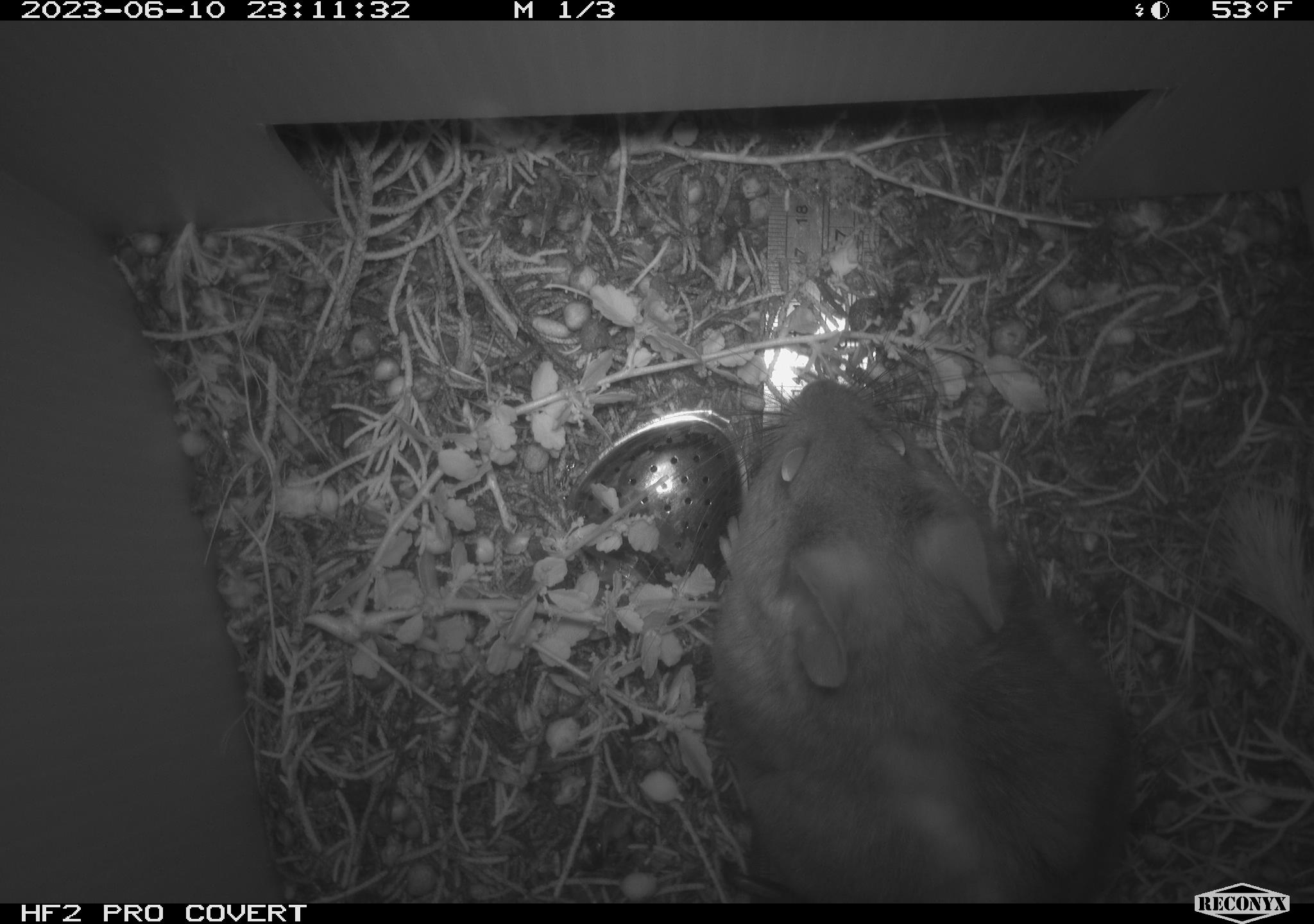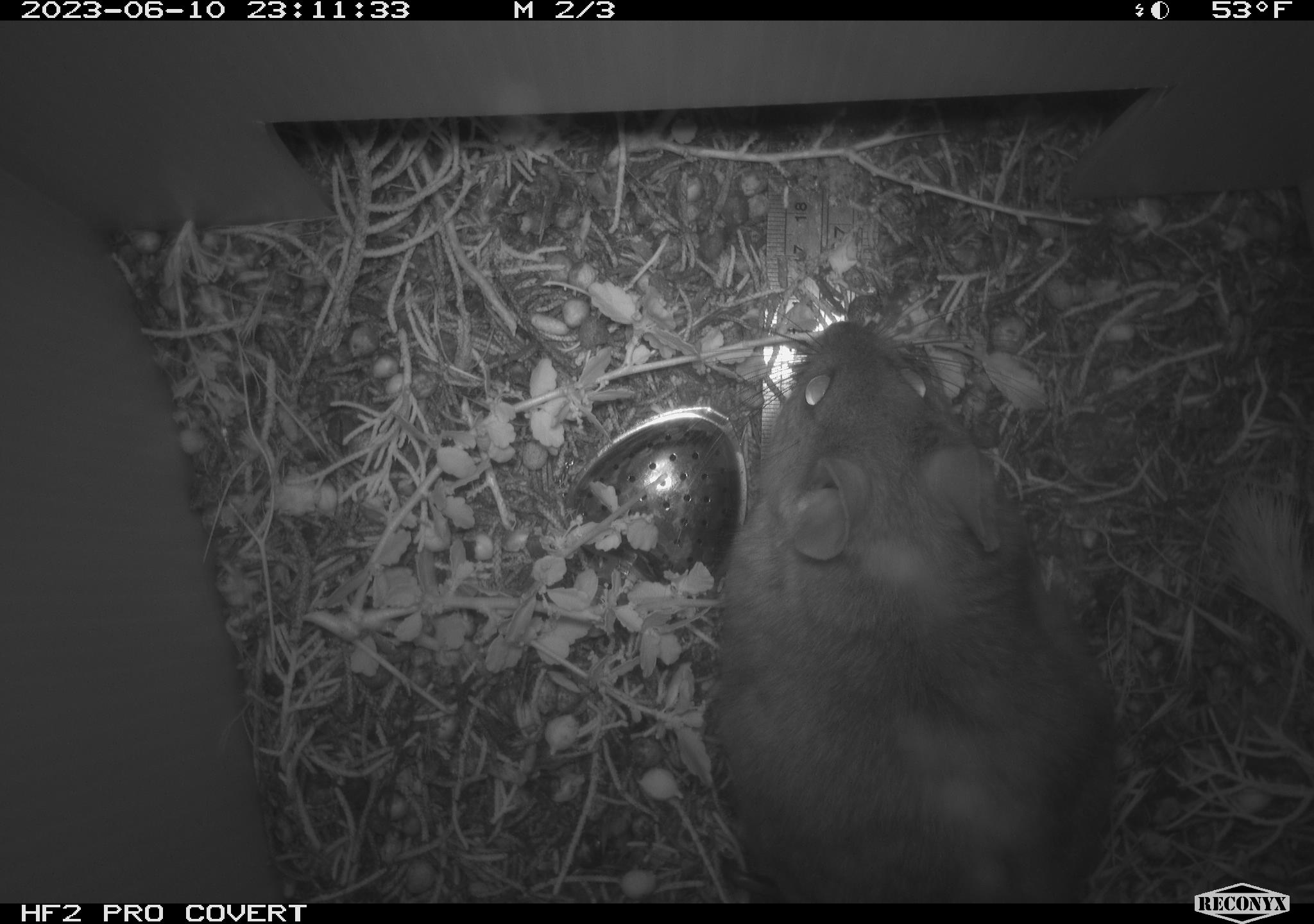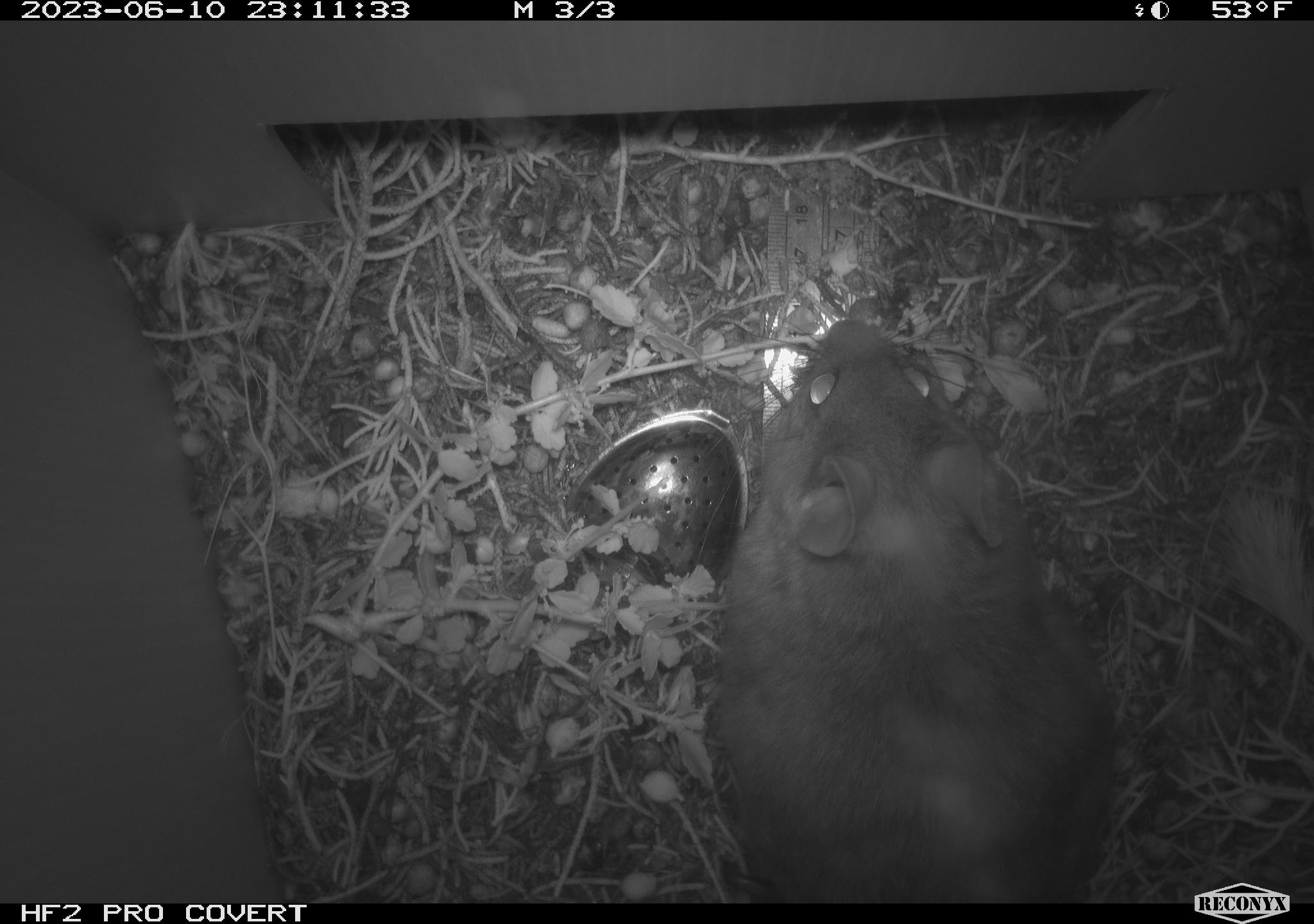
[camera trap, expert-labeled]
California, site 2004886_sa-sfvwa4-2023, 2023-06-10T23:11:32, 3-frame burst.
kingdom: Animalia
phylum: Chordata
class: Mammalia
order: Rodentia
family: Cricetidae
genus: Neotoma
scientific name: Neotoma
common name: pack rat or woodrat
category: neotoma species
Neotoma species (pack rat or woodrat) (Neotoma).